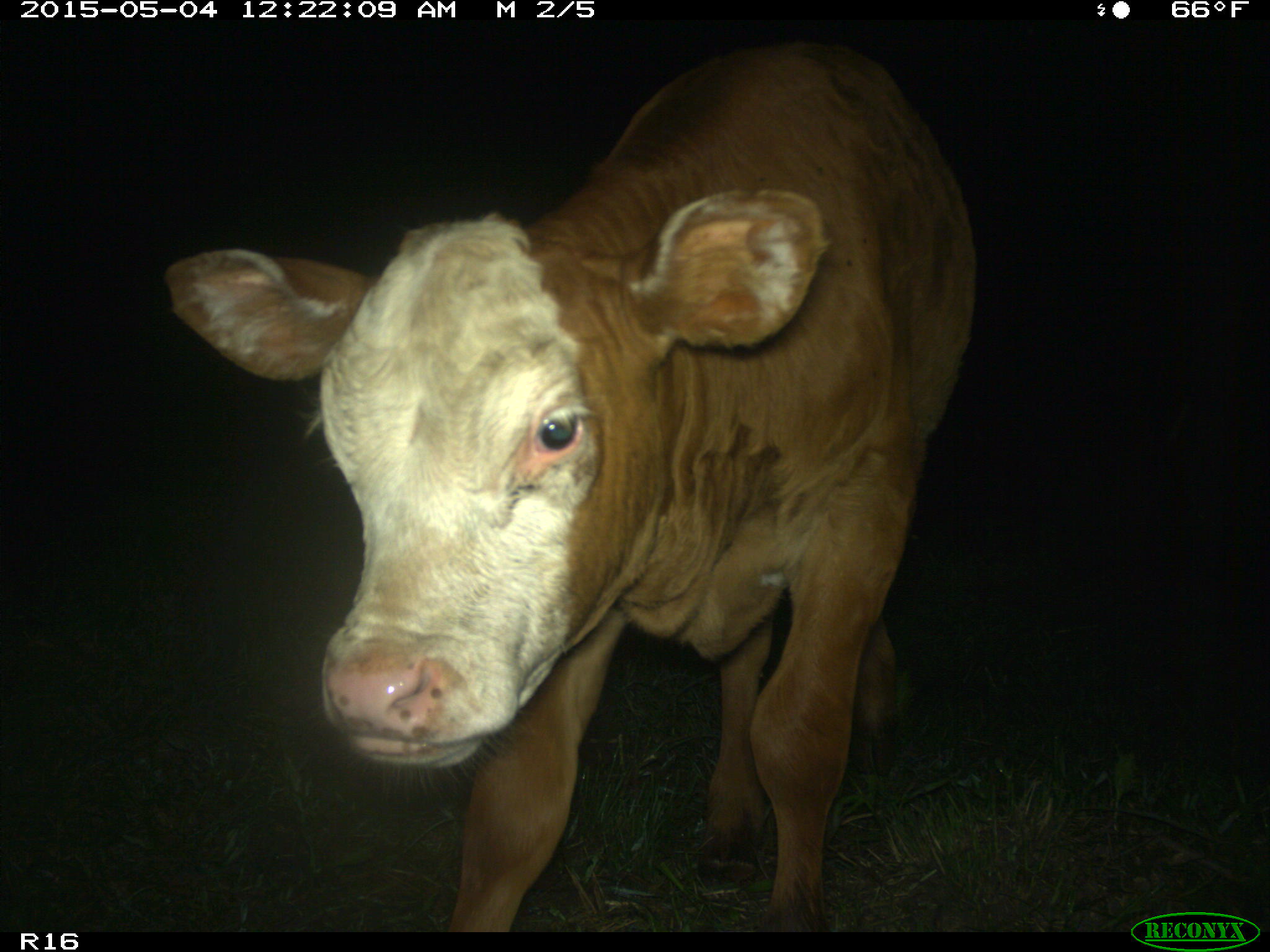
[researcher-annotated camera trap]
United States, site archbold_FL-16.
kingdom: Animalia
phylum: Chordata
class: Mammalia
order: Artiodactyla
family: Bovidae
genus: Bos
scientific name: Bos taurus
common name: domestic cow